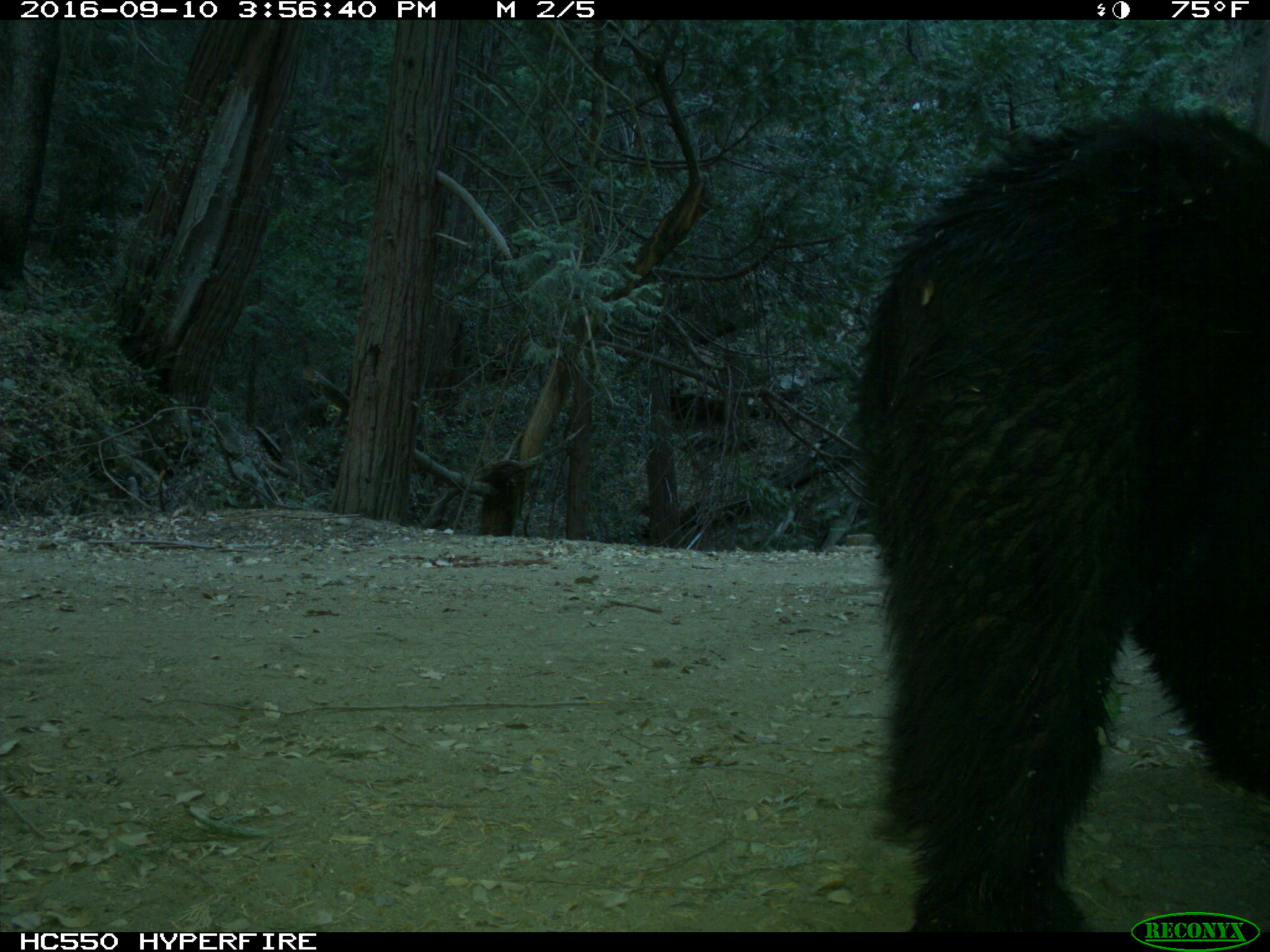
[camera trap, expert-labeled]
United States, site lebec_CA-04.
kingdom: Animalia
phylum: Chordata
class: Mammalia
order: Carnivora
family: Ursidae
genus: Ursus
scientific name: Ursus americanus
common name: american black bear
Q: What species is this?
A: Ursus americanus (american black bear).